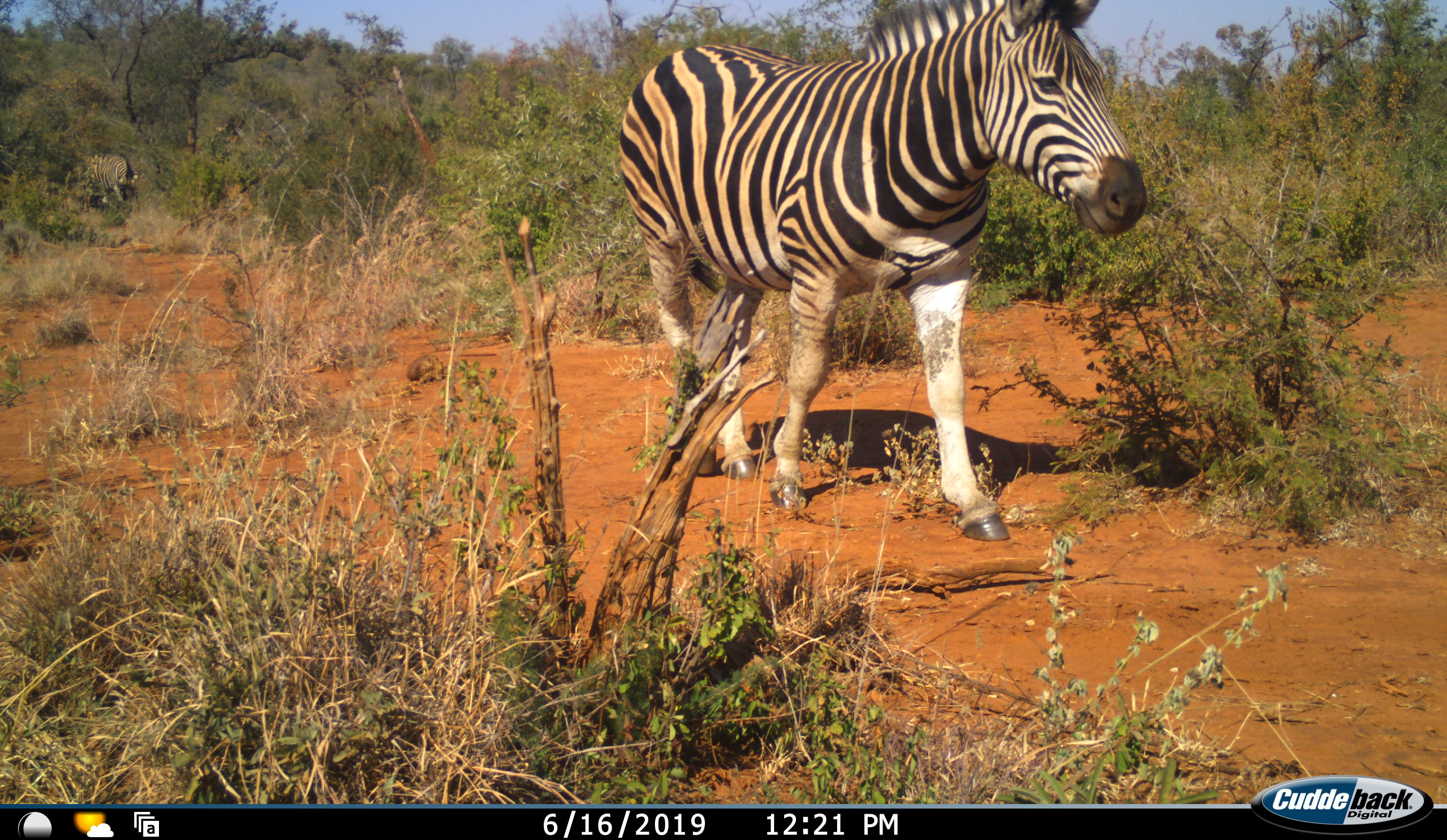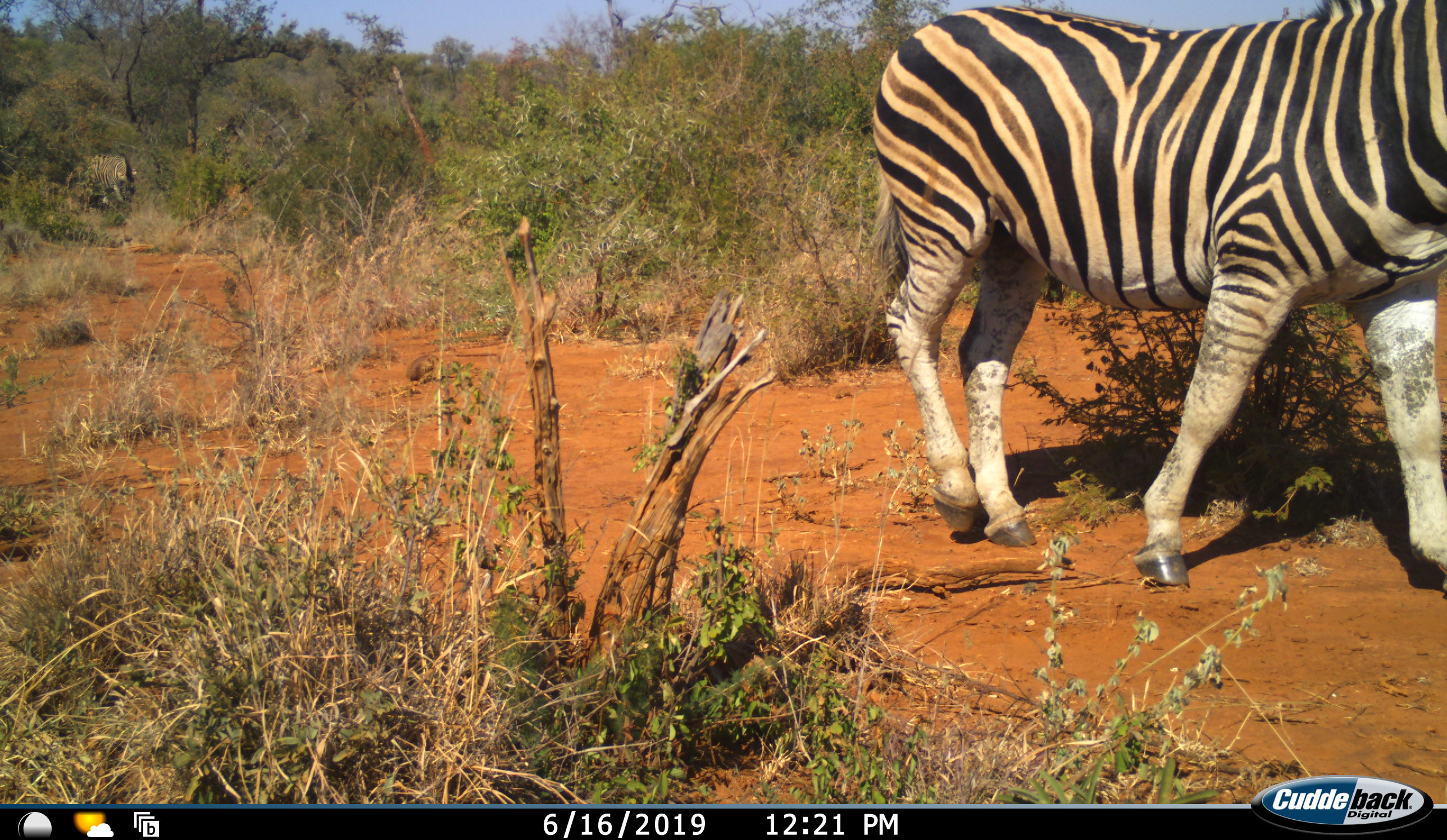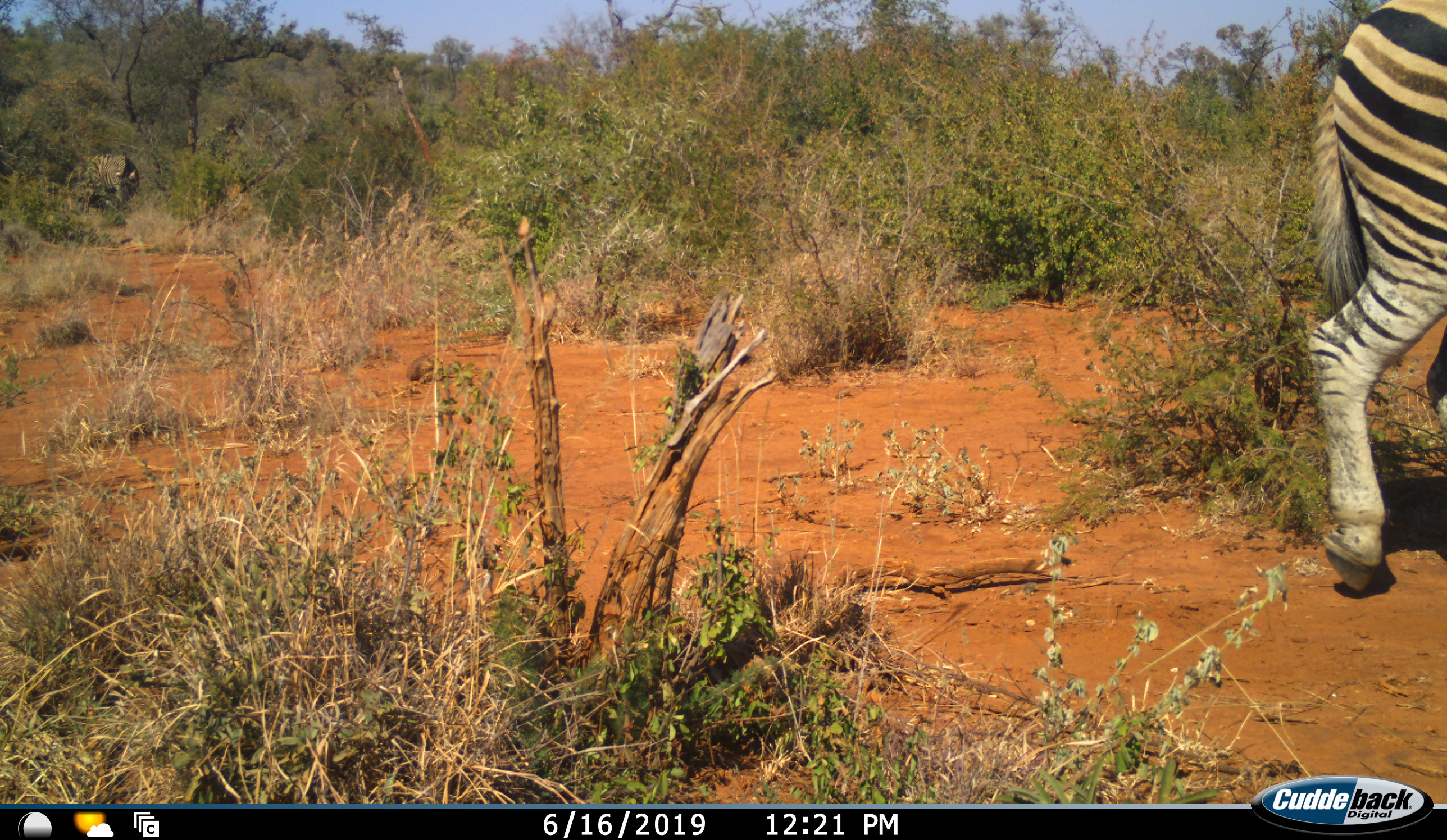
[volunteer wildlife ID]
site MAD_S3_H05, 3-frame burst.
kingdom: Animalia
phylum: Chordata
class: Mammalia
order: Perissodactyla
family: Equidae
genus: Equus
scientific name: Equus quagga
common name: plains zebra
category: zebraplains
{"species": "zebraplains (plains zebra) (Equus quagga)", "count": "2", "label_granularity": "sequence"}